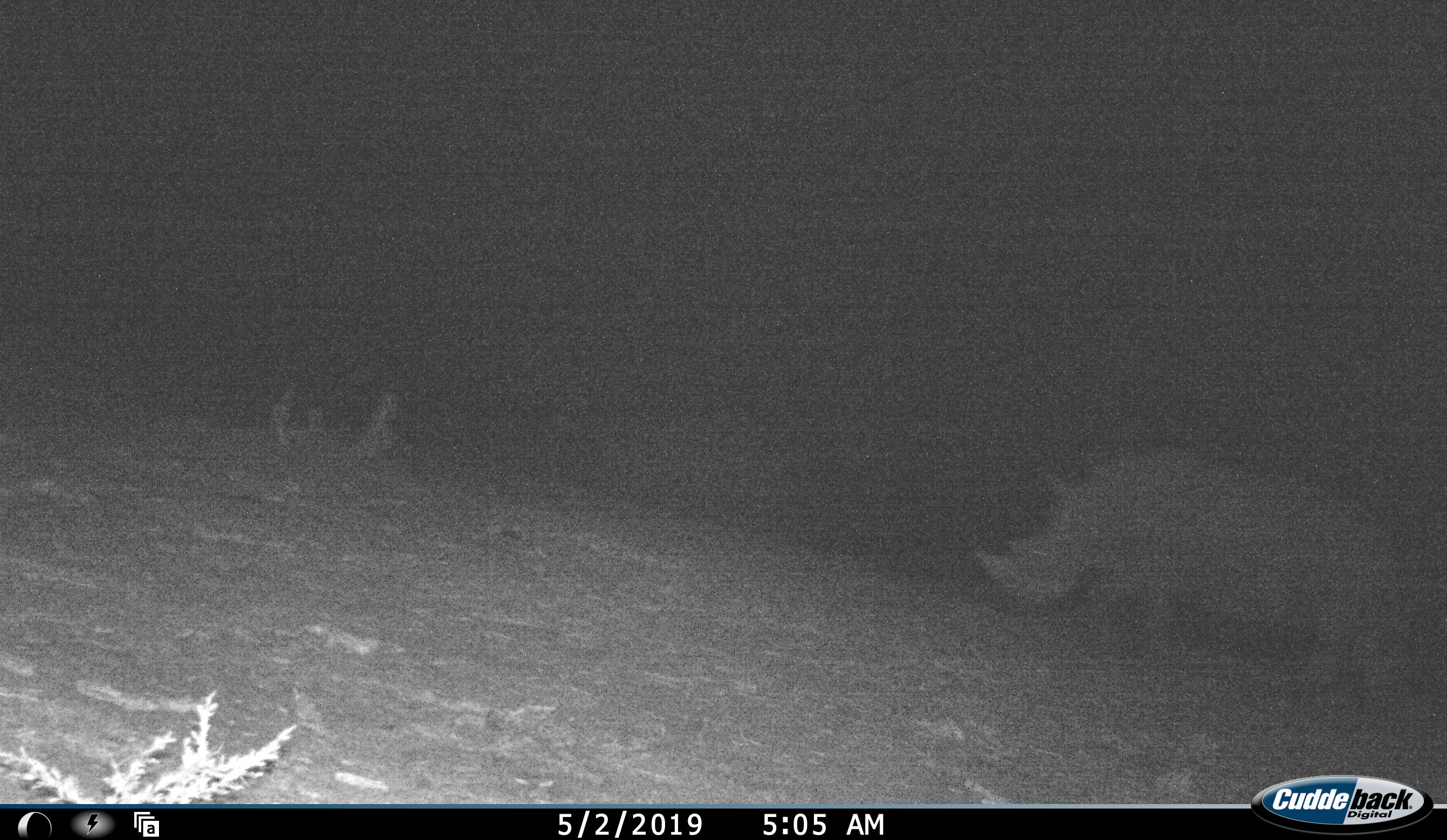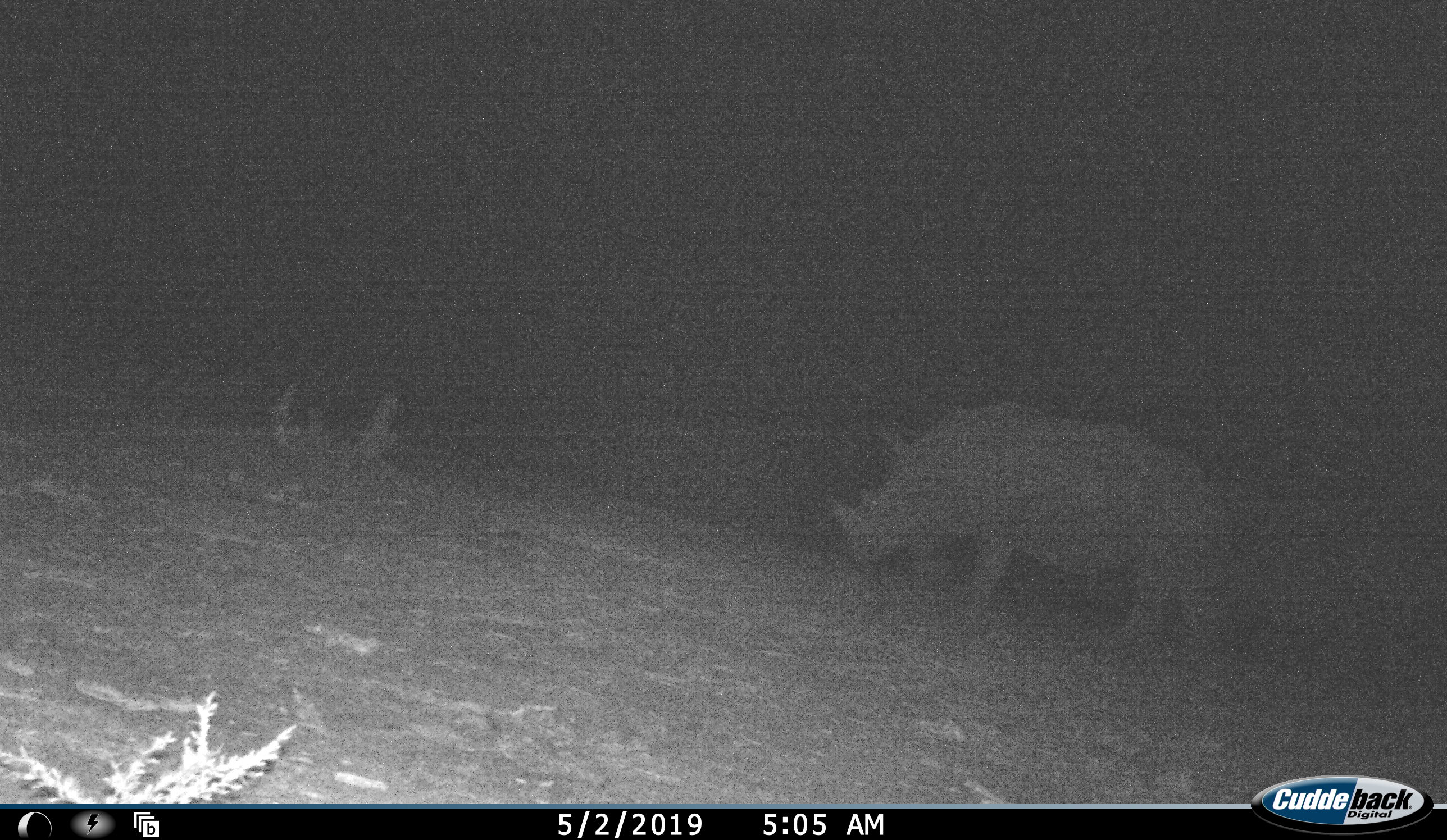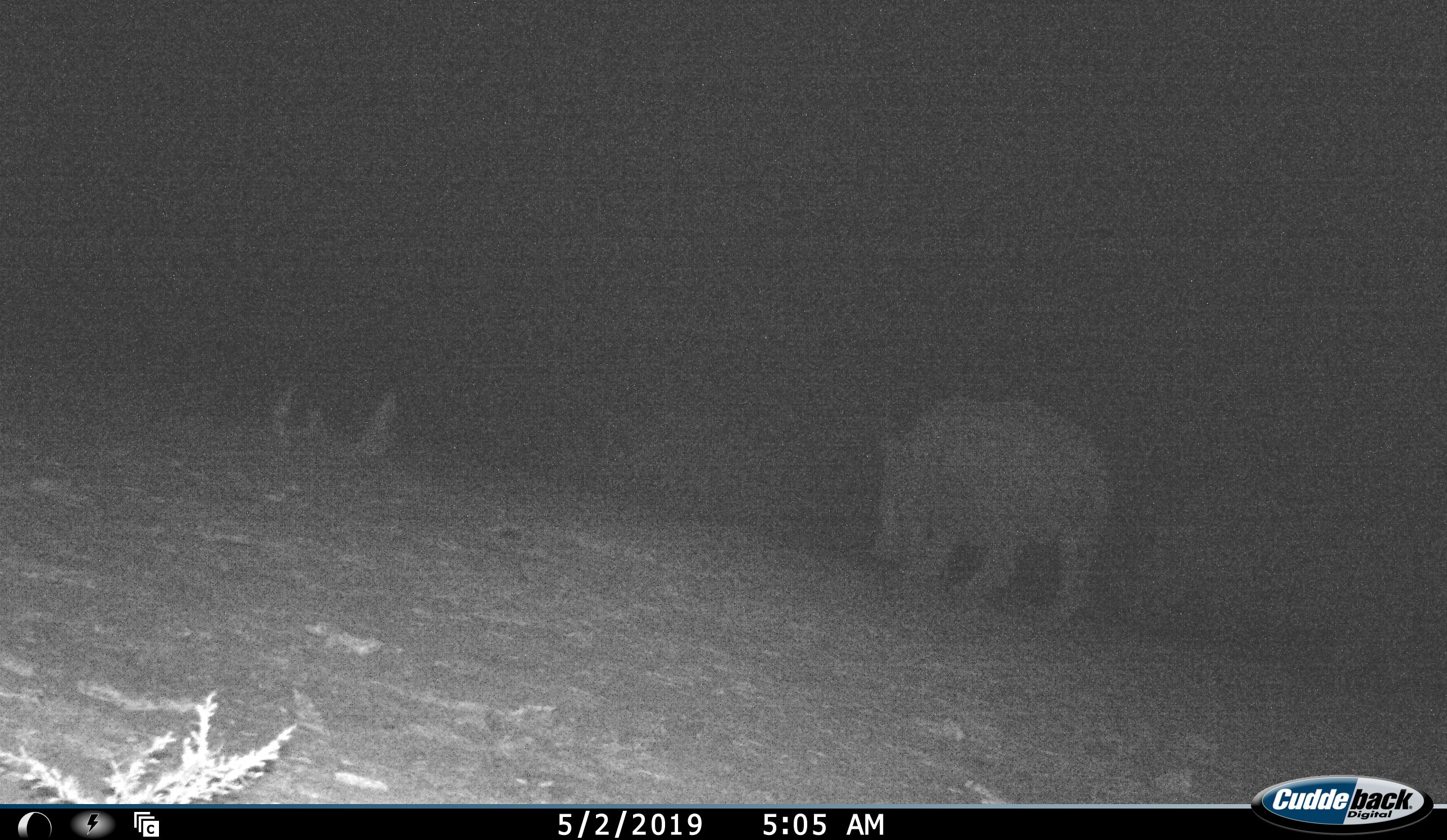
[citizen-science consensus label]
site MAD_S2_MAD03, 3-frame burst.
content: unidentified animal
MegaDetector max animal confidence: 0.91